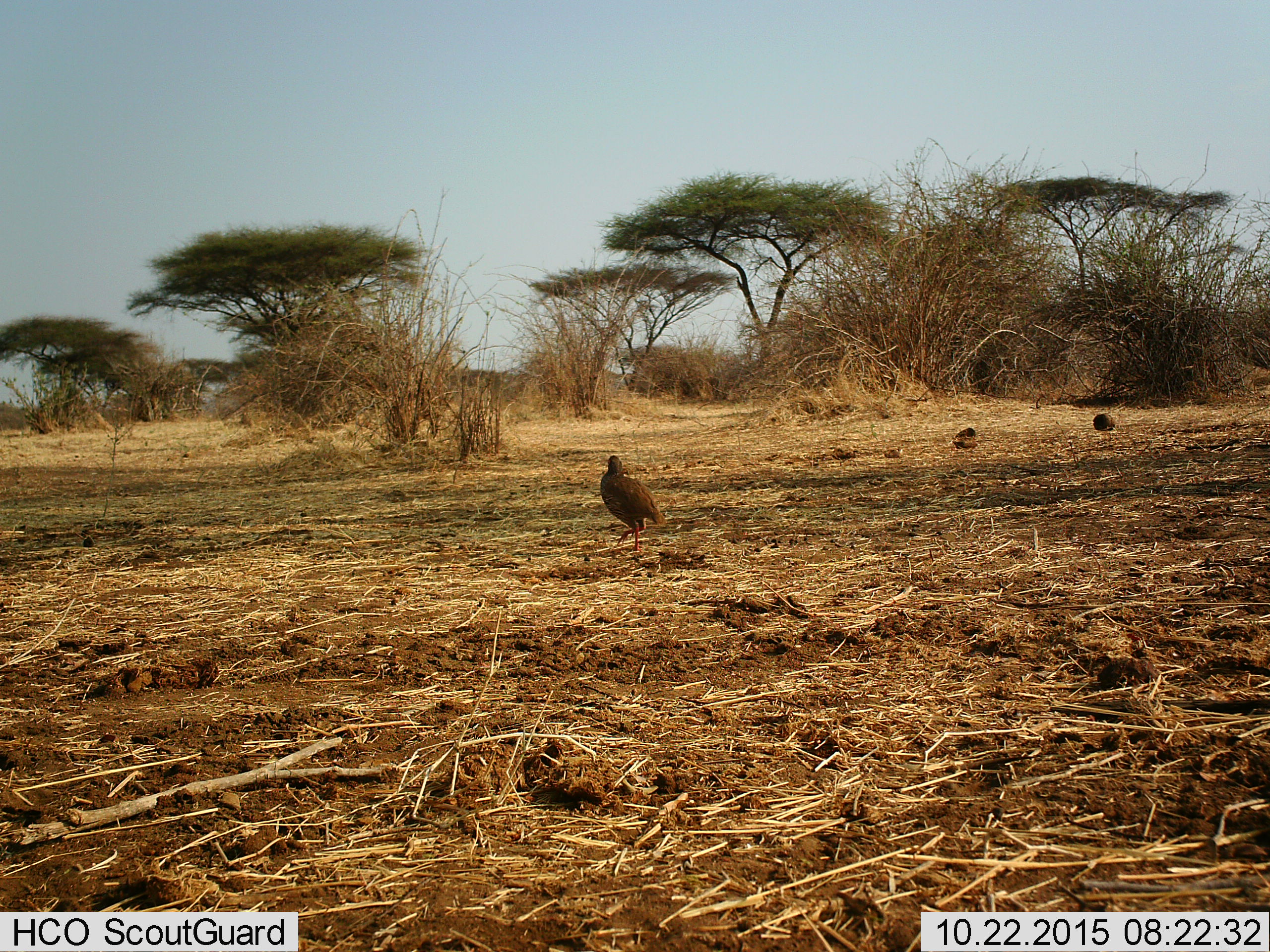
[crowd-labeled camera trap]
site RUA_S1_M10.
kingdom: Animalia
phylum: Chordata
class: Aves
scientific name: Aves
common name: bird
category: birdother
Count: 1.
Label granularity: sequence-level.